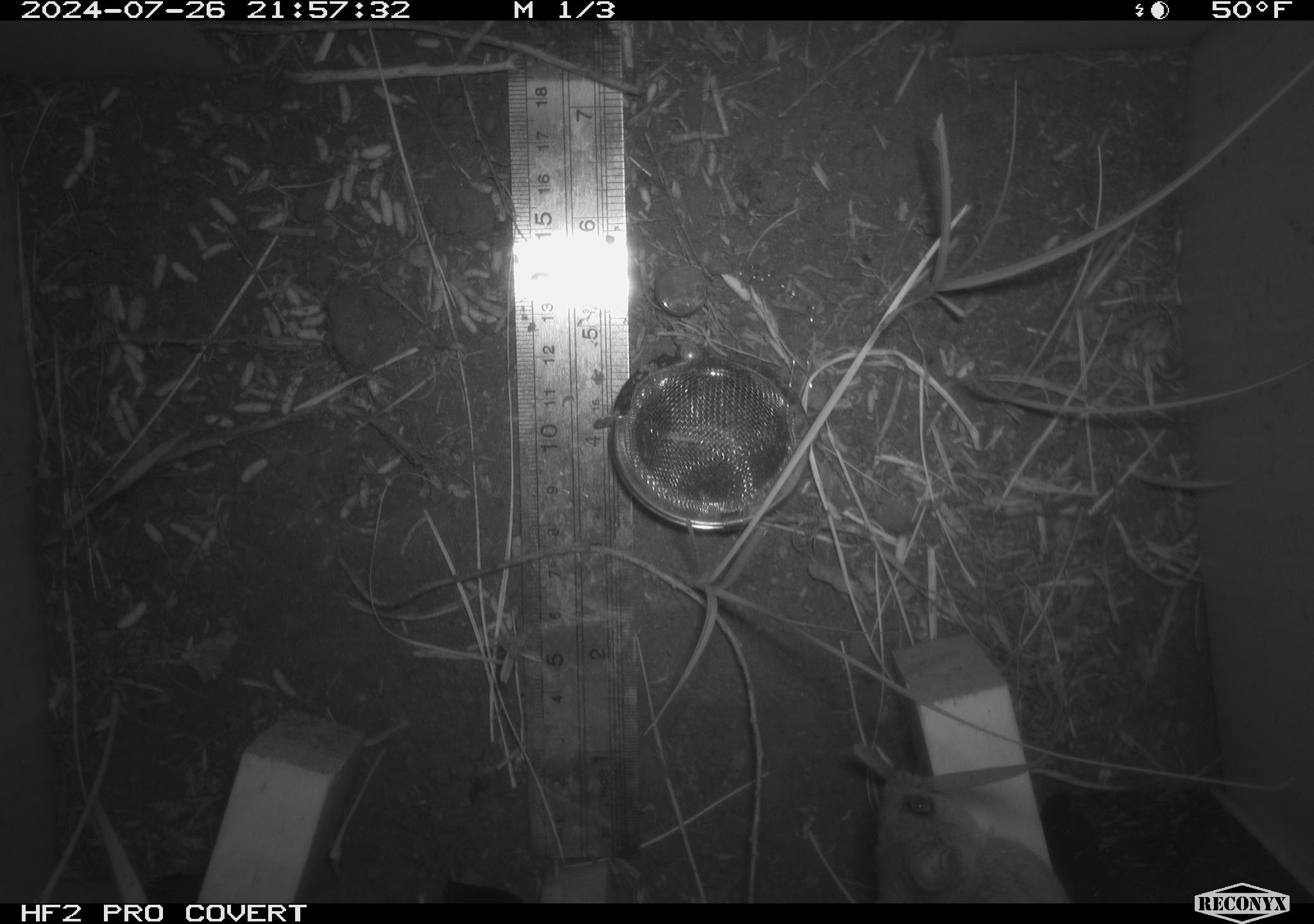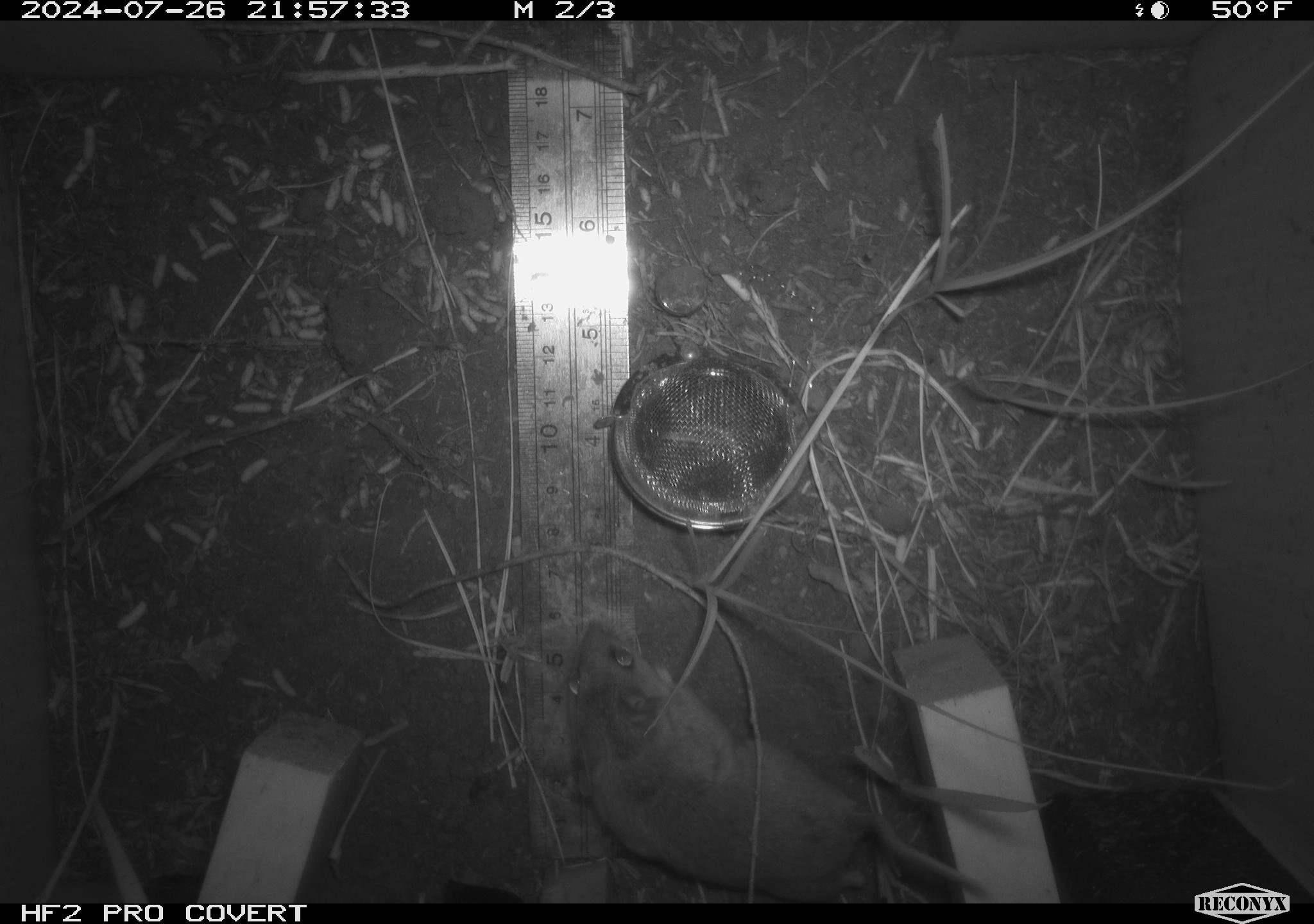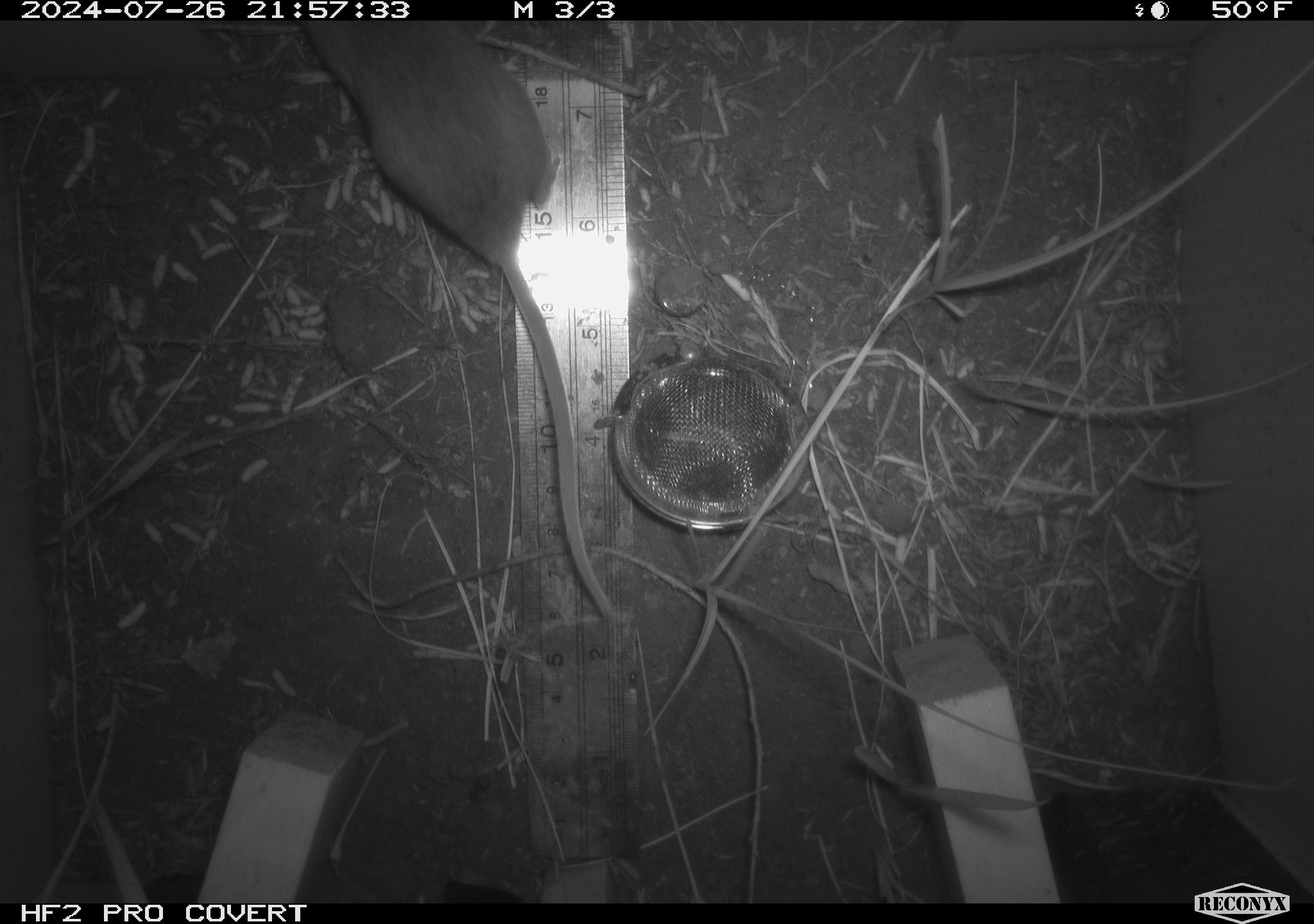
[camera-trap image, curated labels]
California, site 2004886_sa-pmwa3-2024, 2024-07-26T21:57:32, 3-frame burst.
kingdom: Animalia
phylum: Chordata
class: Mammalia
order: Rodentia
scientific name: Rodentia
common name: mouse species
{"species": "mouse species (Rodentia)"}